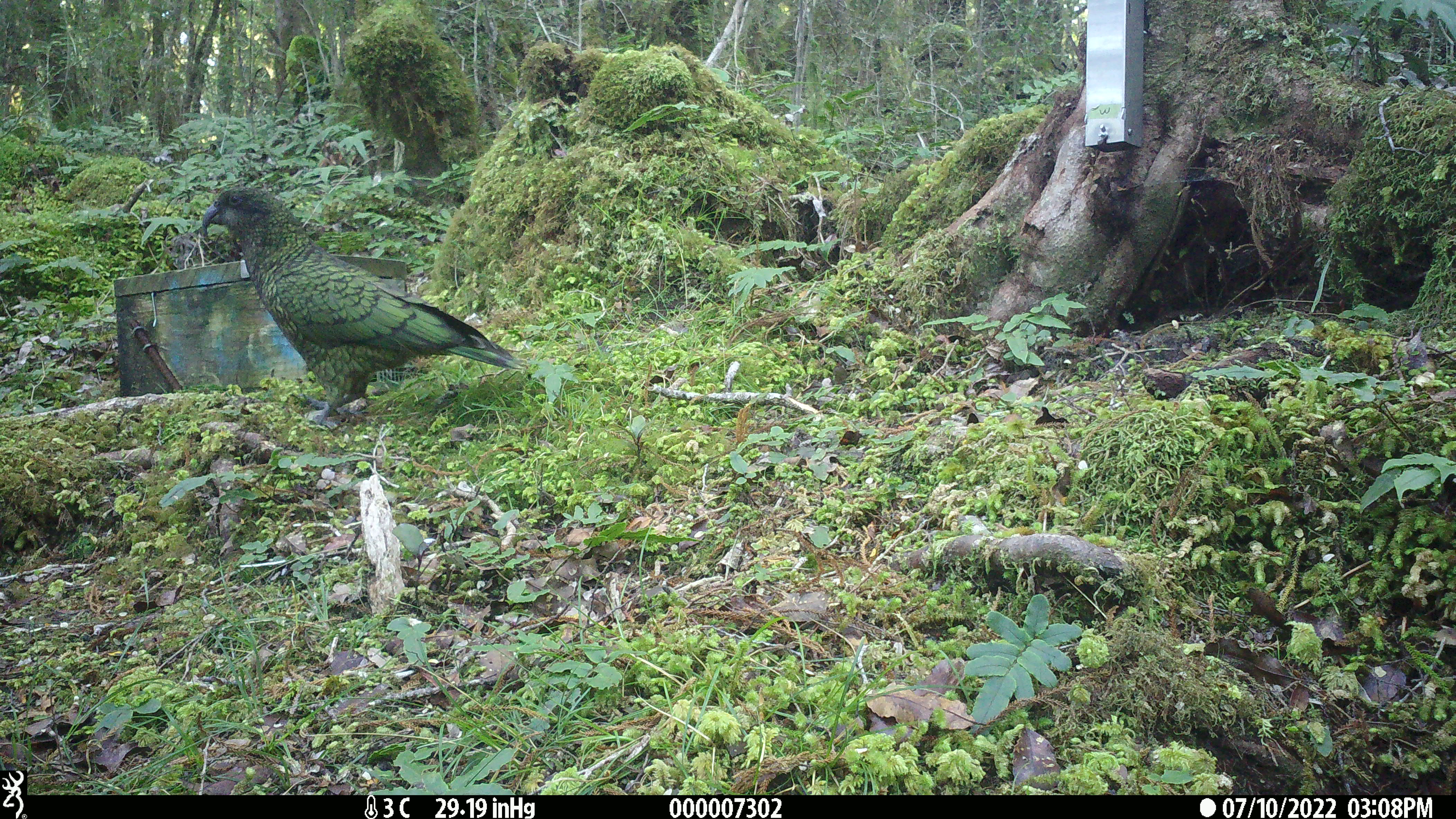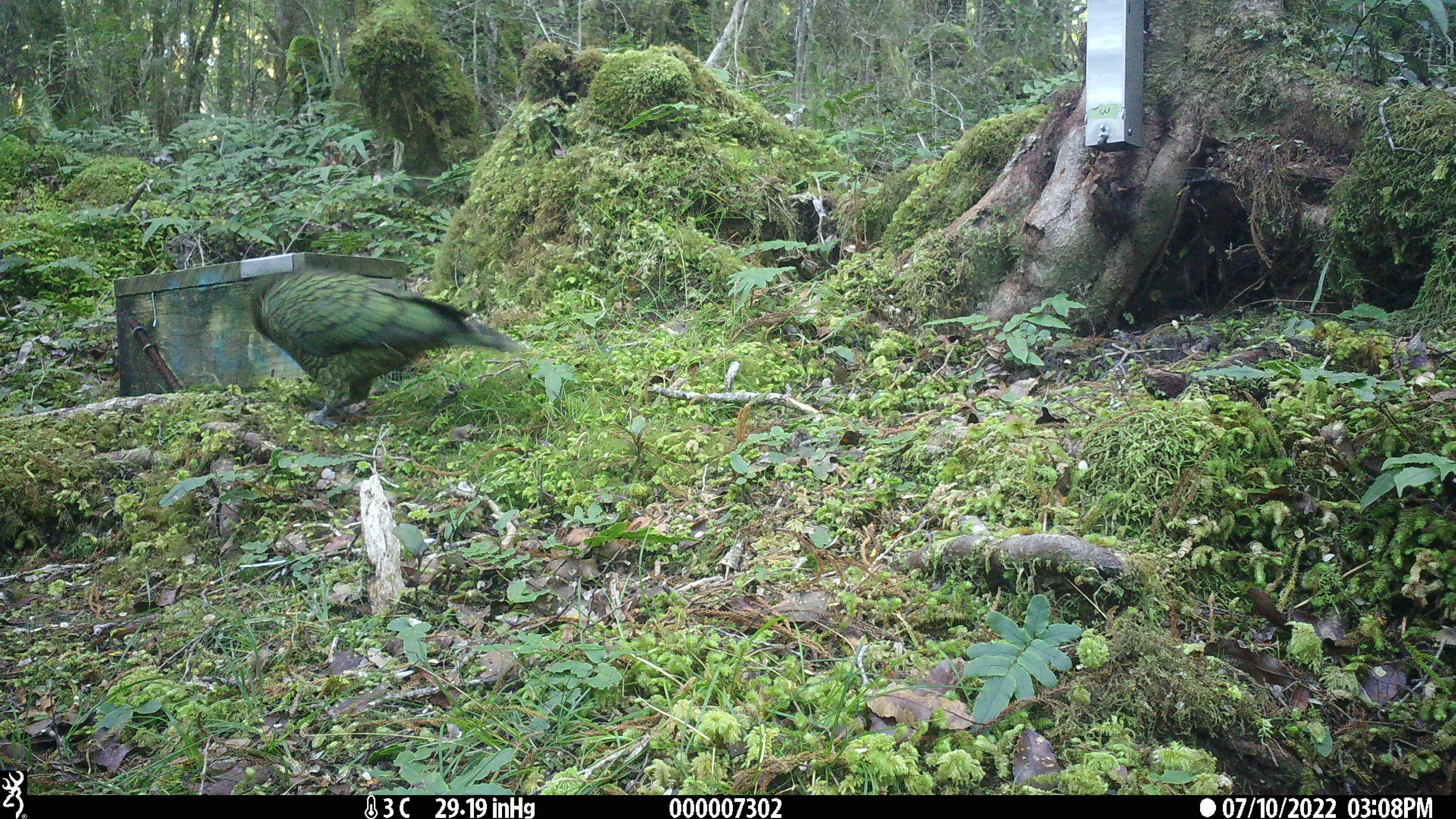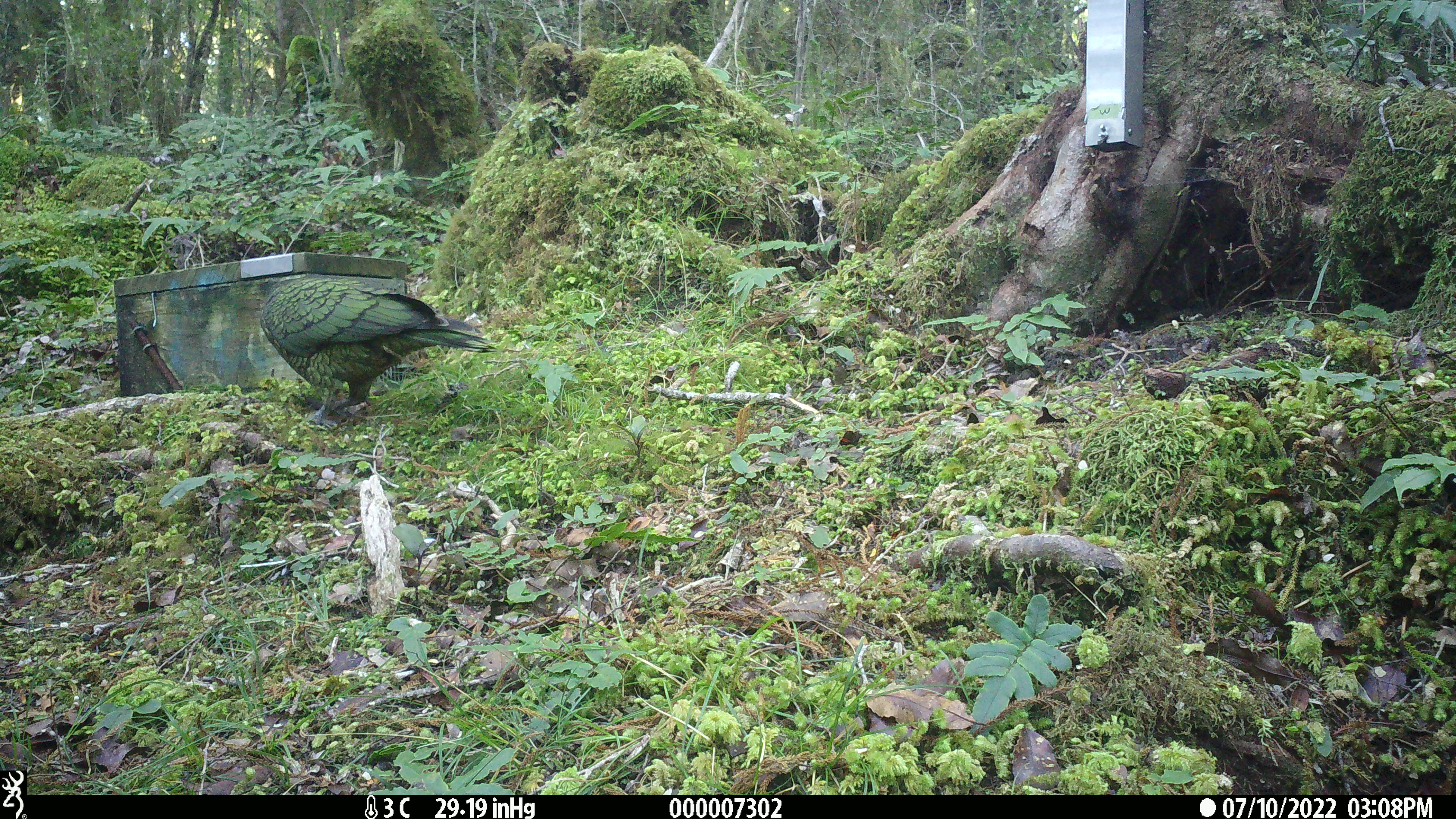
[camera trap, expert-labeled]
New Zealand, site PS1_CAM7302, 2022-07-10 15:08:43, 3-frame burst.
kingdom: Animalia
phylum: Chordata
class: Aves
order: Psittaciformes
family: Strigopidae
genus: Nestor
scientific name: Nestor notabilis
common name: kea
Kea (Nestor notabilis).